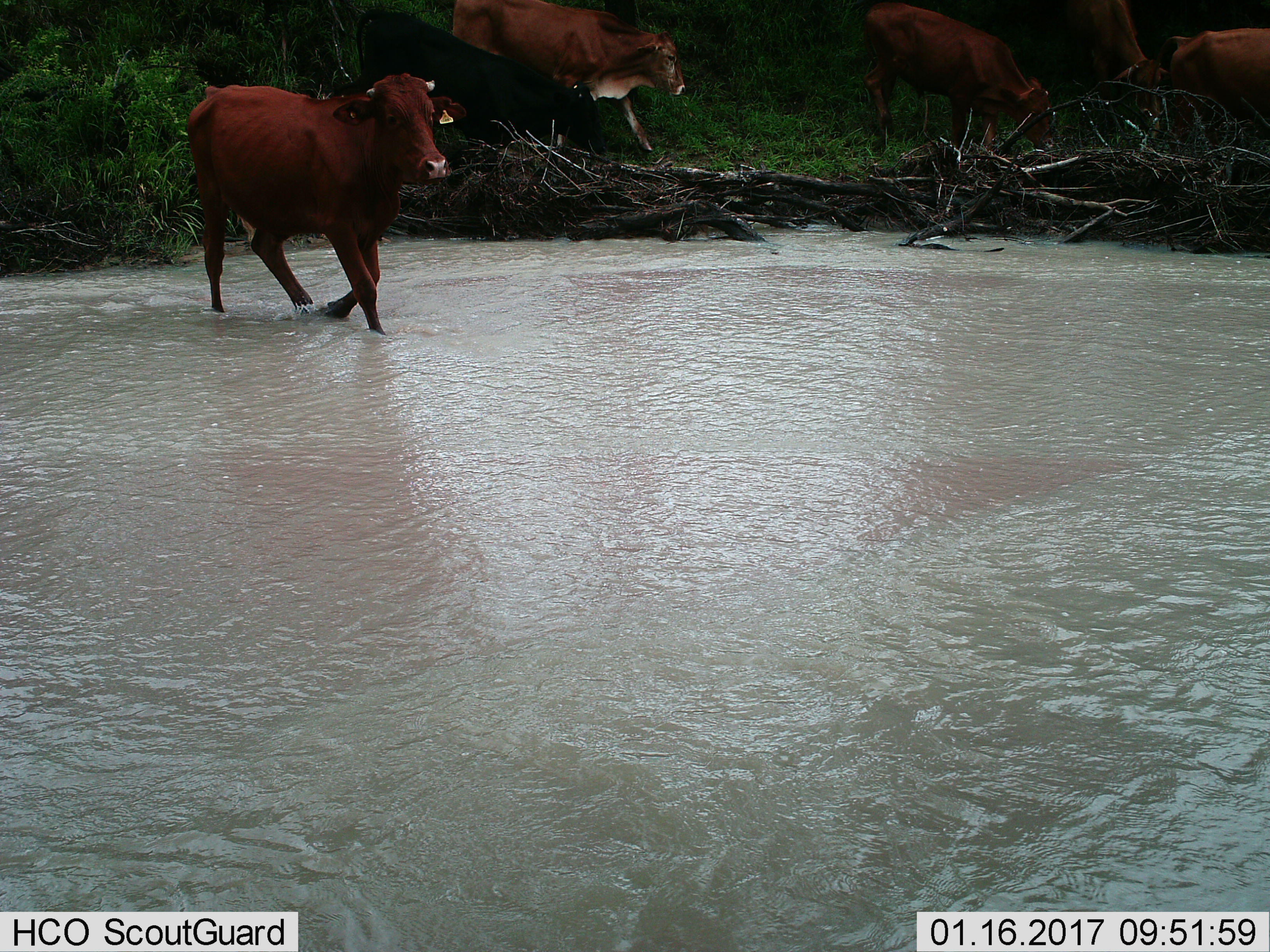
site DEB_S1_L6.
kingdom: Animalia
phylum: Chordata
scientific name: Vertebrata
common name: domestic animal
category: domesticanimal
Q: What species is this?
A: Domesticanimal (domestic animal) (Vertebrata).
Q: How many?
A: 5.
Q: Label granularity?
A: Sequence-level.